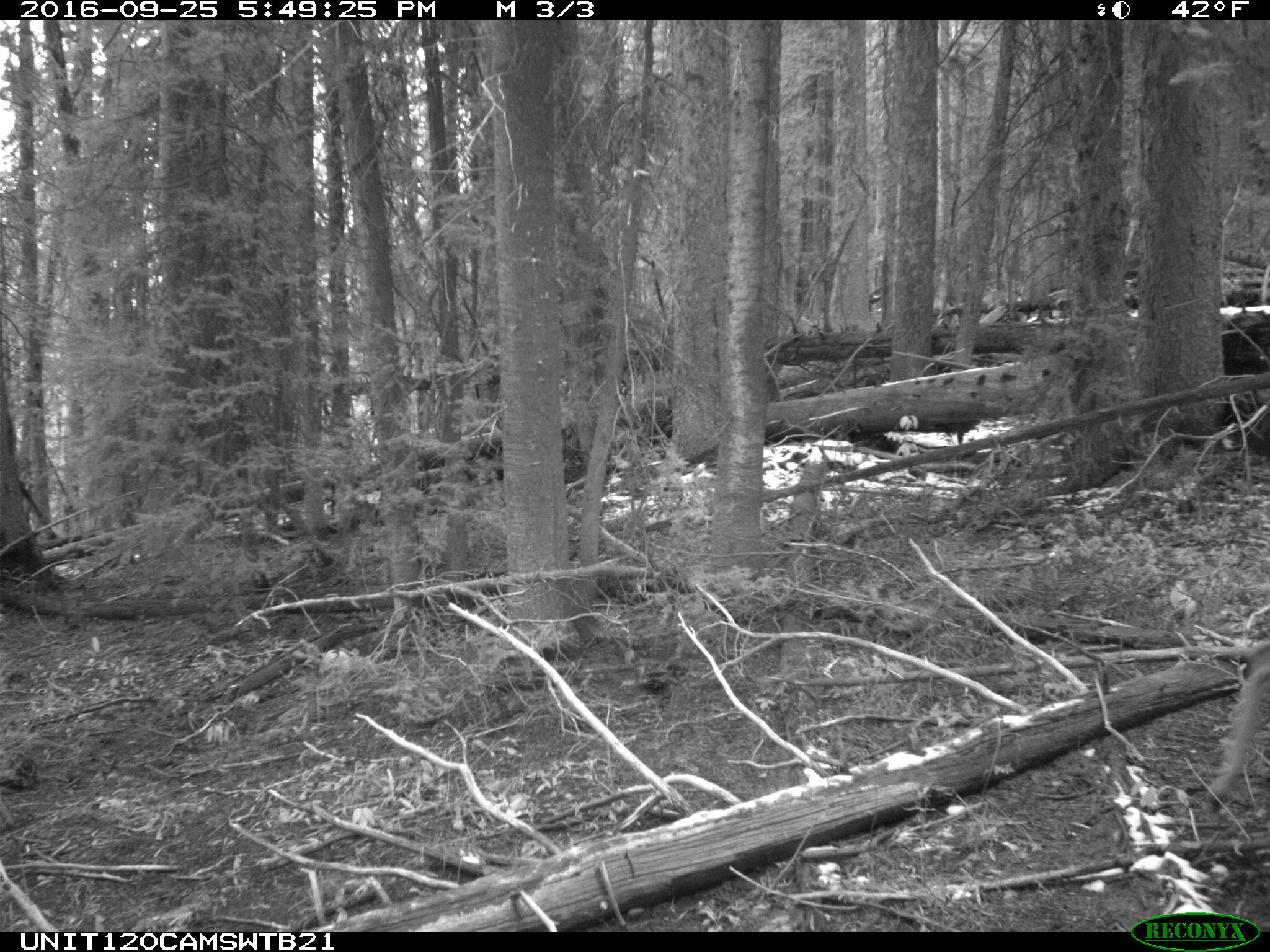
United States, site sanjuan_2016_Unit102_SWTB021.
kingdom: Animalia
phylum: Chordata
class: Mammalia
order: Artiodactyla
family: Cervidae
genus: Odocoileus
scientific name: Odocoileus hemionus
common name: mule deer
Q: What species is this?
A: Odocoileus hemionus (mule deer).